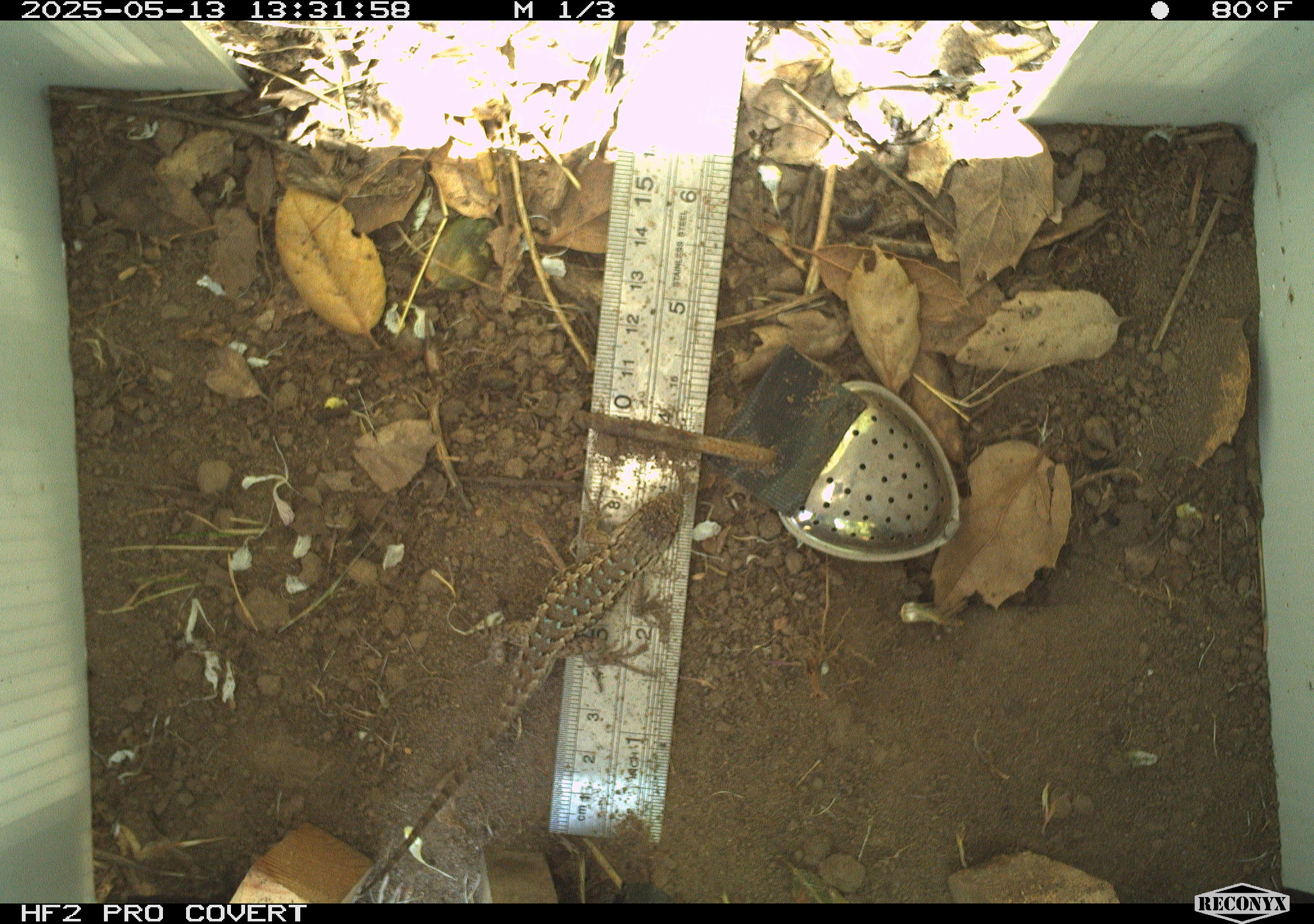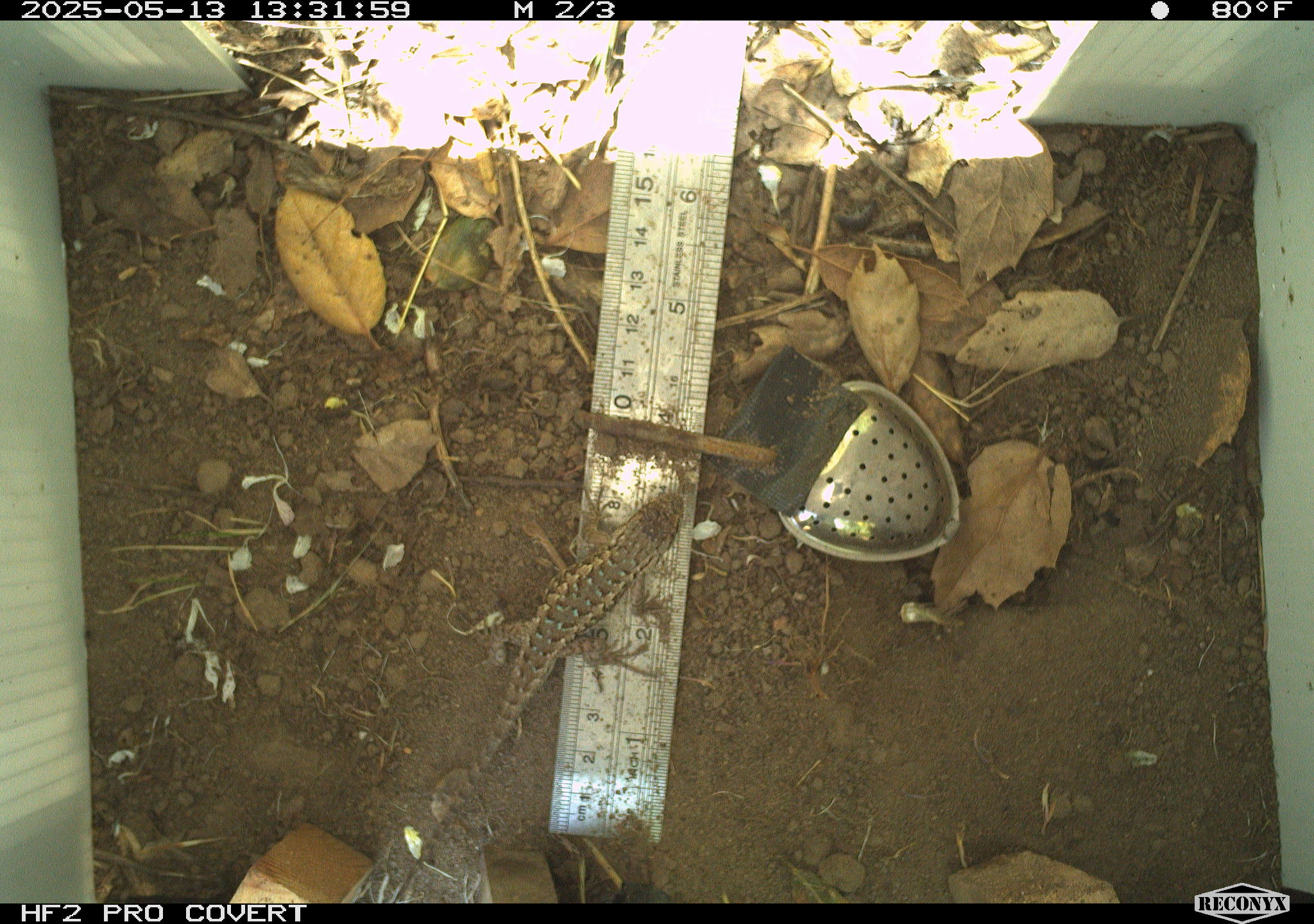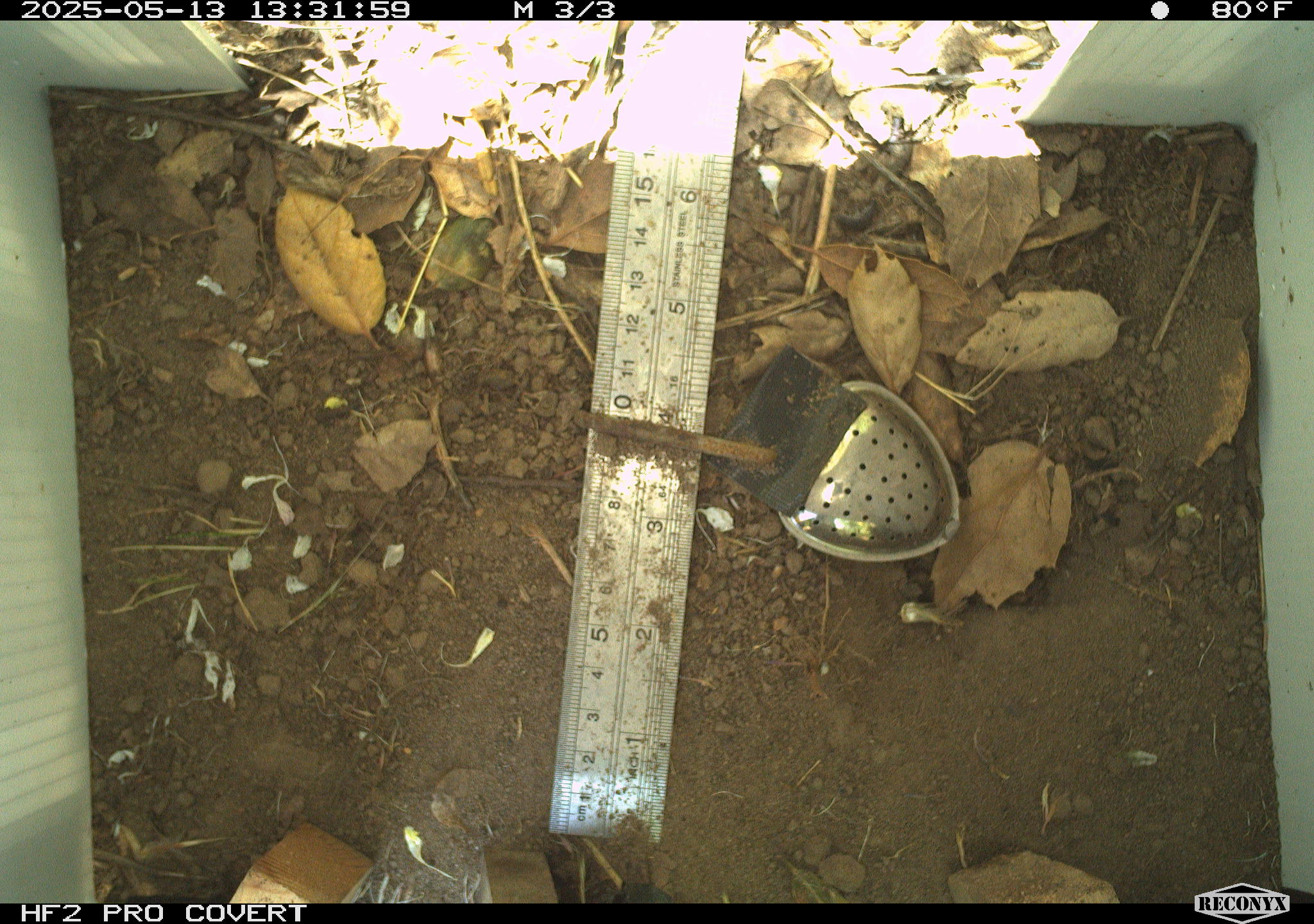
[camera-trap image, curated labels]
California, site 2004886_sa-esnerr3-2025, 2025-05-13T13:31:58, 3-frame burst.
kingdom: Animalia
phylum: Chordata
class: Reptilia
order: Squamata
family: Phrynosomatidae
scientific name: Phrynosomatidae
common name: north american spiny lizards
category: sceloporus/uta species